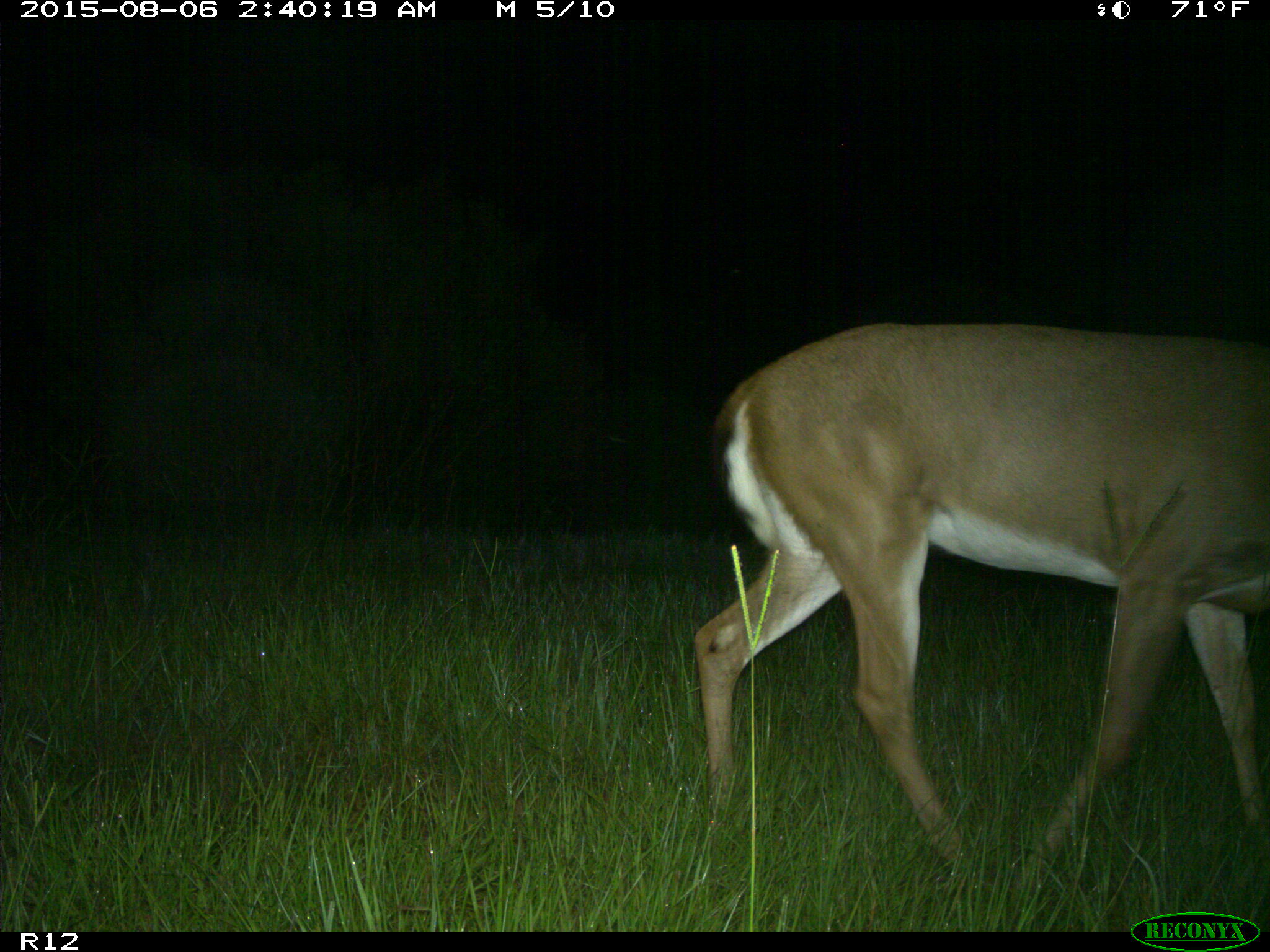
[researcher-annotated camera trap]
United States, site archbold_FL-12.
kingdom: Animalia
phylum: Chordata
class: Mammalia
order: Artiodactyla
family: Cervidae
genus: Odocoileus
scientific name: Odocoileus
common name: deer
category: unidentified deer